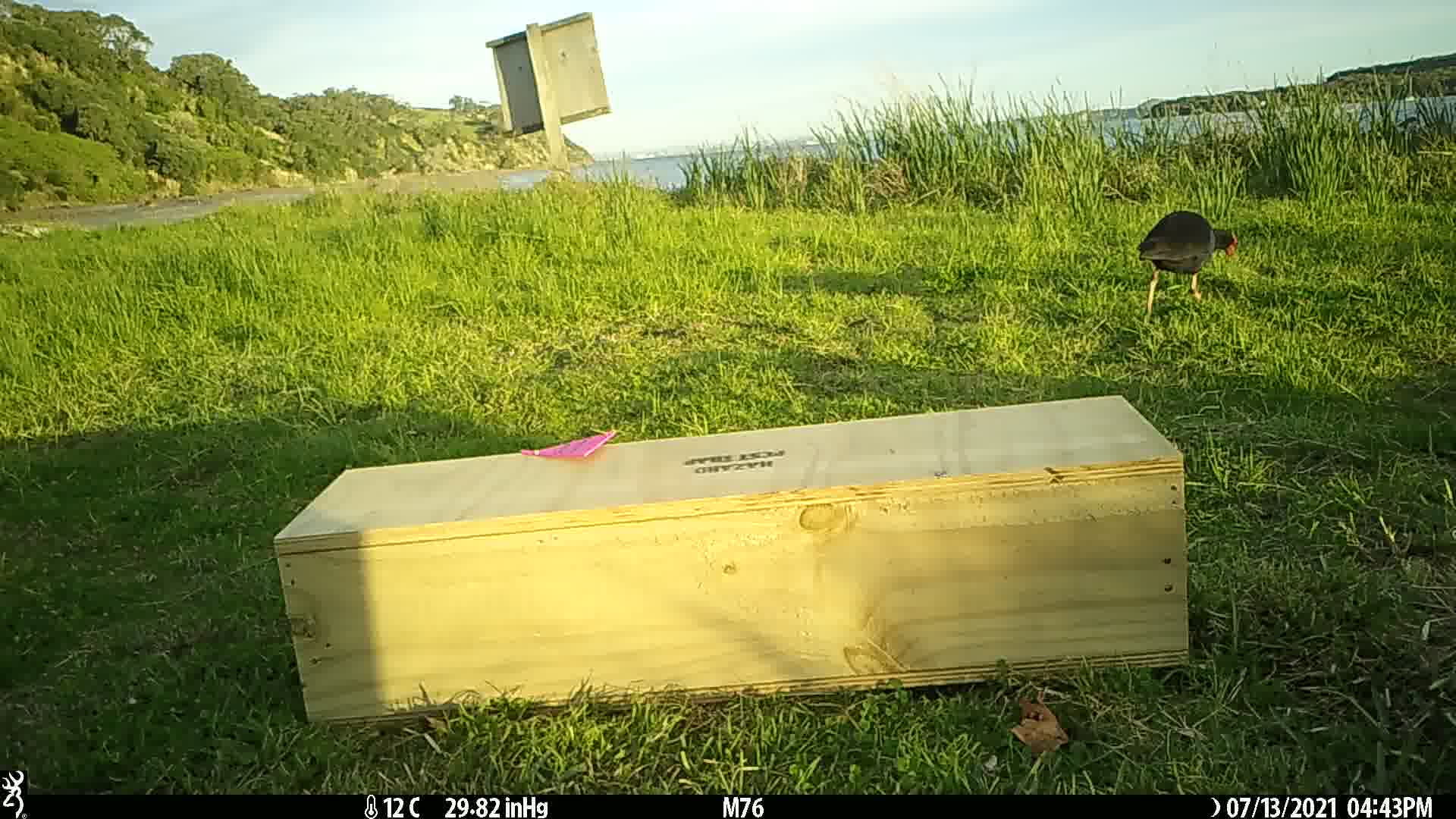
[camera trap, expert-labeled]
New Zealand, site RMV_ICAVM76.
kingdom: Animalia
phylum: Chordata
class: Aves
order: Gruiformes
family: Rallidae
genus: Porphyrio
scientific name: Porphyrio melanotus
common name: australasian swamphen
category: pukeko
Pukeko (australasian swamphen) (Porphyrio melanotus).